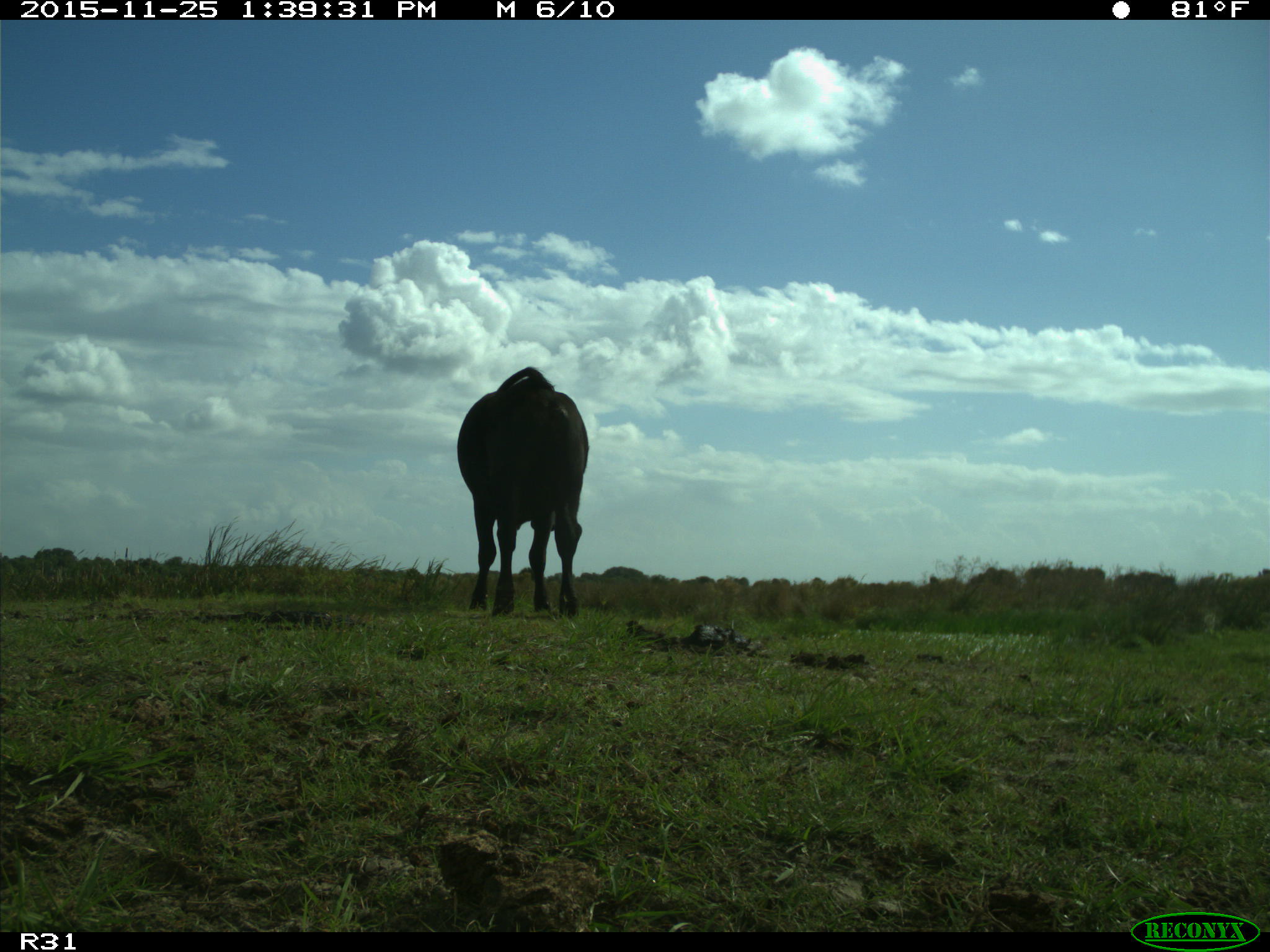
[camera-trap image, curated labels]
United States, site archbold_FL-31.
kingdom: Animalia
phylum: Chordata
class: Mammalia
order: Artiodactyla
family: Bovidae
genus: Bos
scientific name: Bos taurus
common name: domestic cow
Bos taurus (domestic cow).